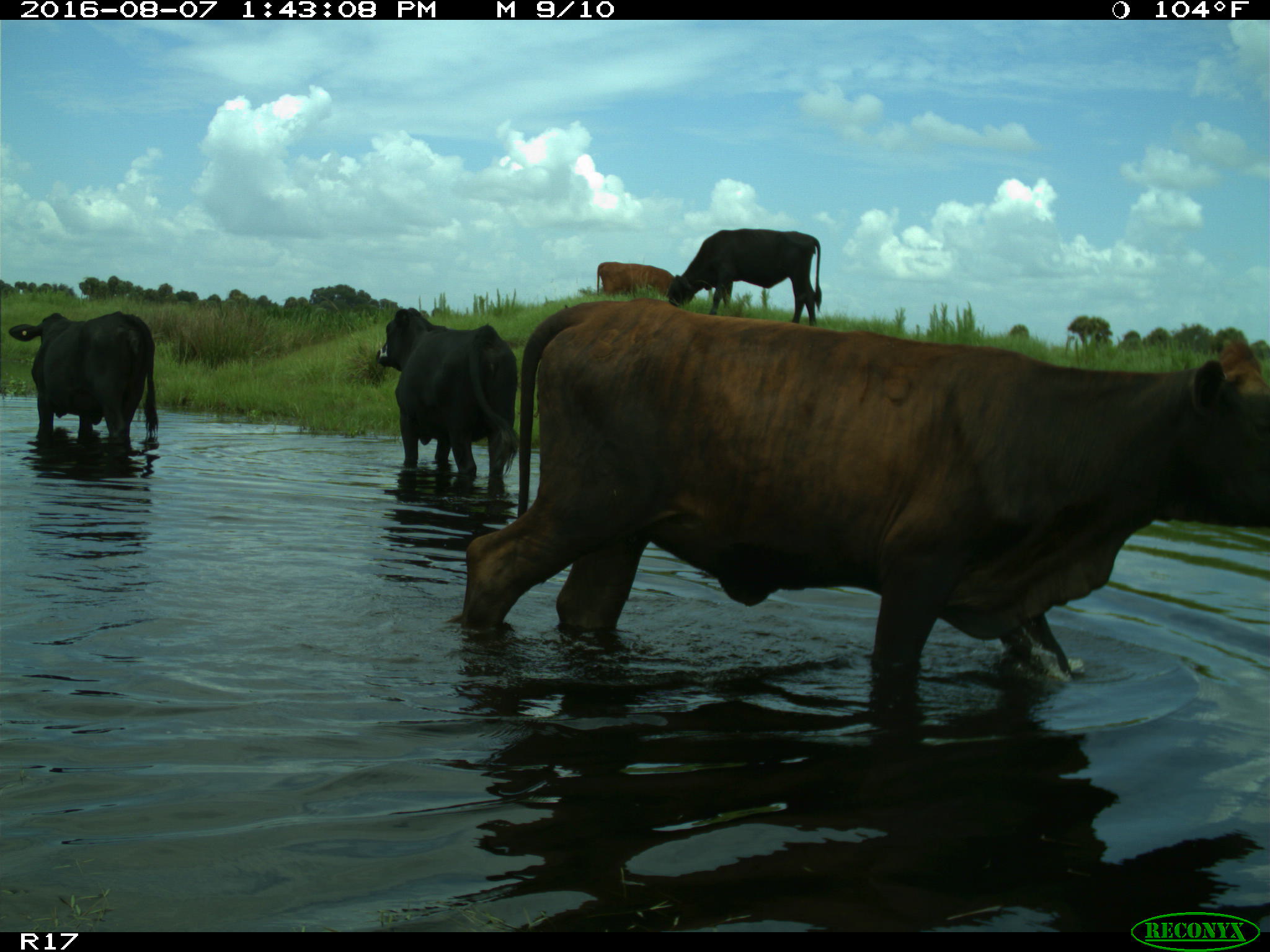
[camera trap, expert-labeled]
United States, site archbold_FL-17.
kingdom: Animalia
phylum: Chordata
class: Mammalia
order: Artiodactyla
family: Bovidae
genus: Bos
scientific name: Bos taurus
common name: domestic cow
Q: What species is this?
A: Bos taurus (domestic cow).